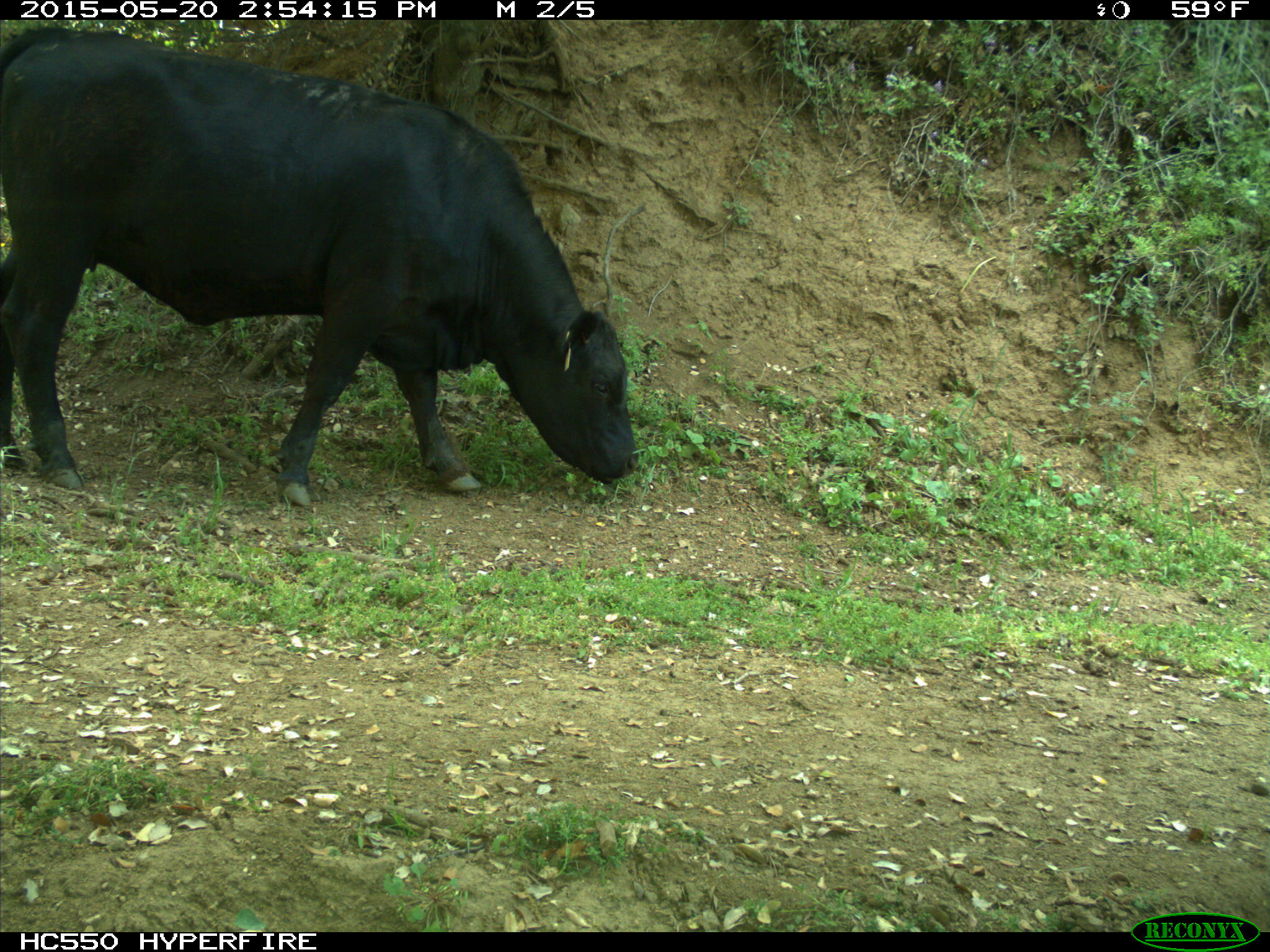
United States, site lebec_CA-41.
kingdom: Animalia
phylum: Chordata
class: Mammalia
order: Artiodactyla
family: Bovidae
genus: Bos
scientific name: Bos taurus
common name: domestic cow